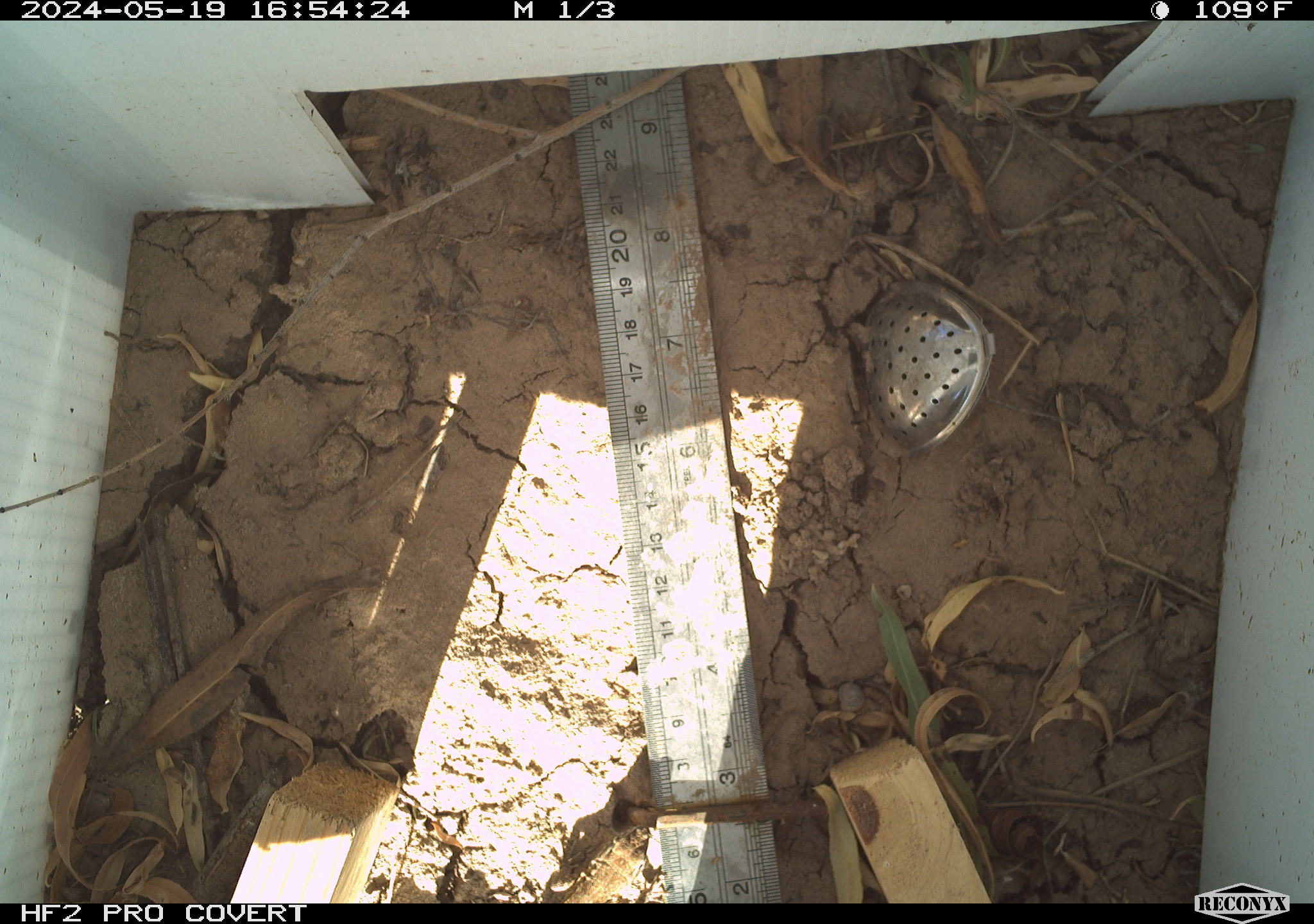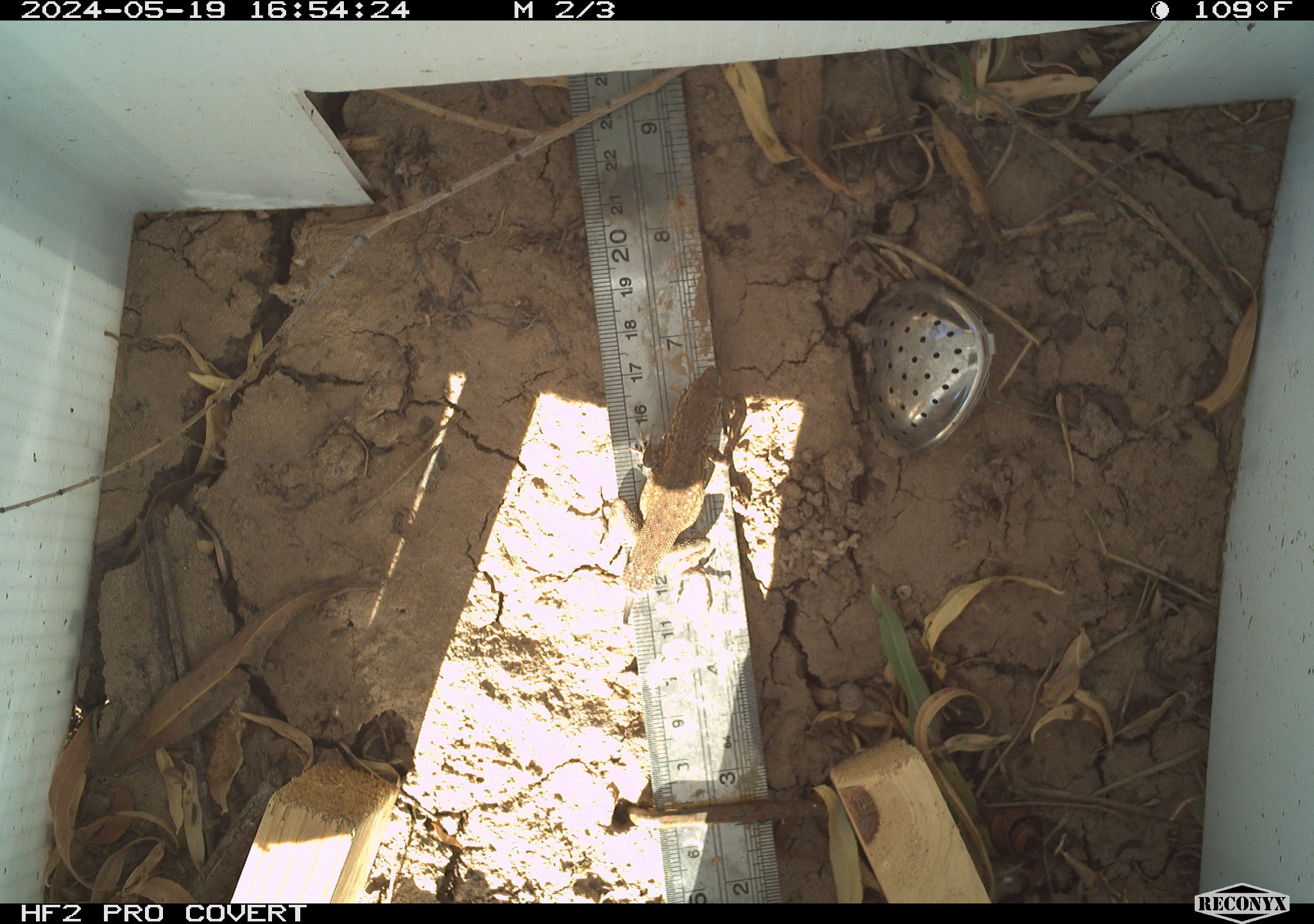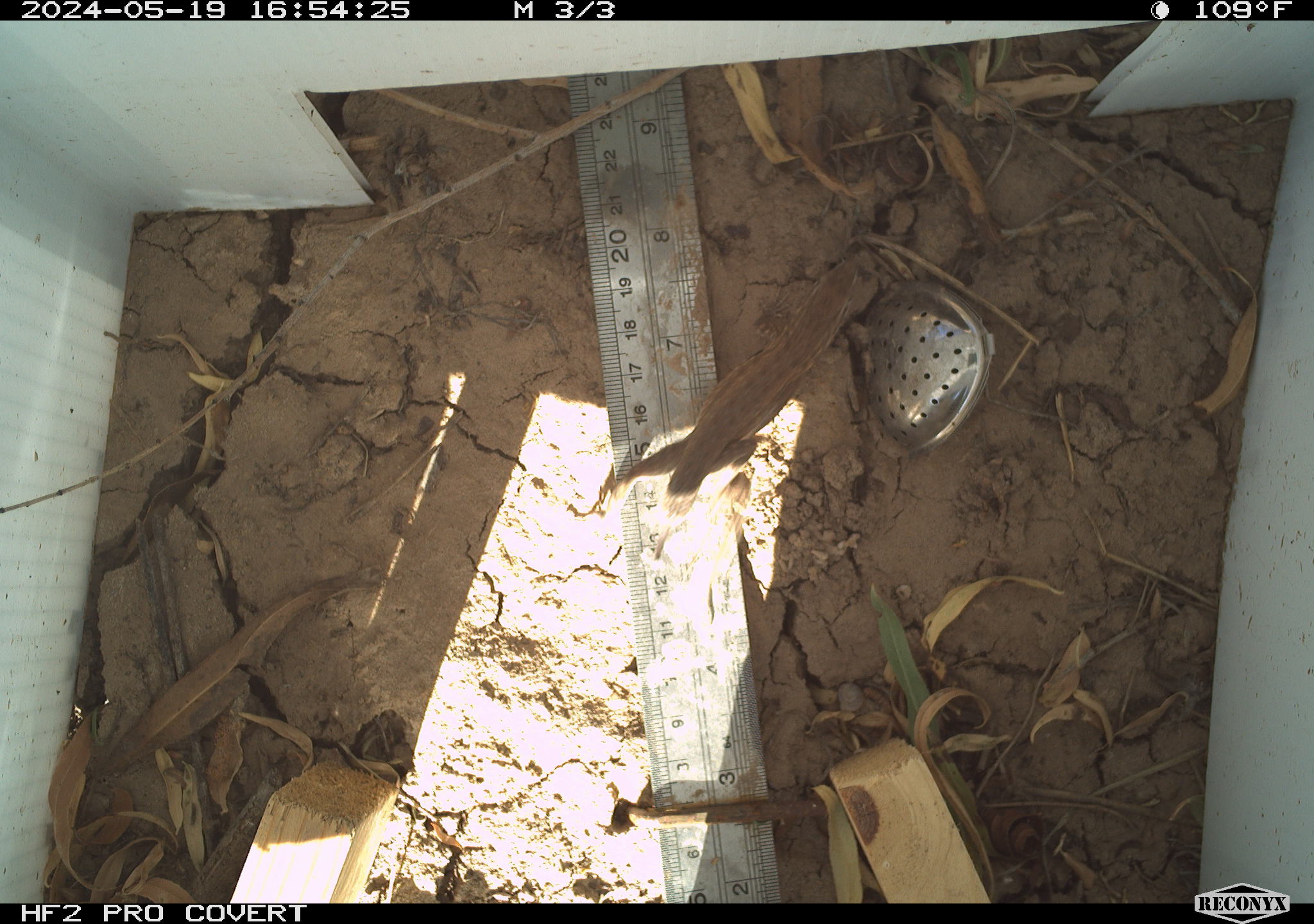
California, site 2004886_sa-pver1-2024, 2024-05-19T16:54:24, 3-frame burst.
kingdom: Animalia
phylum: Chordata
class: Reptilia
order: Squamata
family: Phrynosomatidae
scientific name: Phrynosomatidae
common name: phrynosomatid lizards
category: phrynosomatidae family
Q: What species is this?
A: Phrynosomatidae family (phrynosomatid lizards) (Phrynosomatidae).